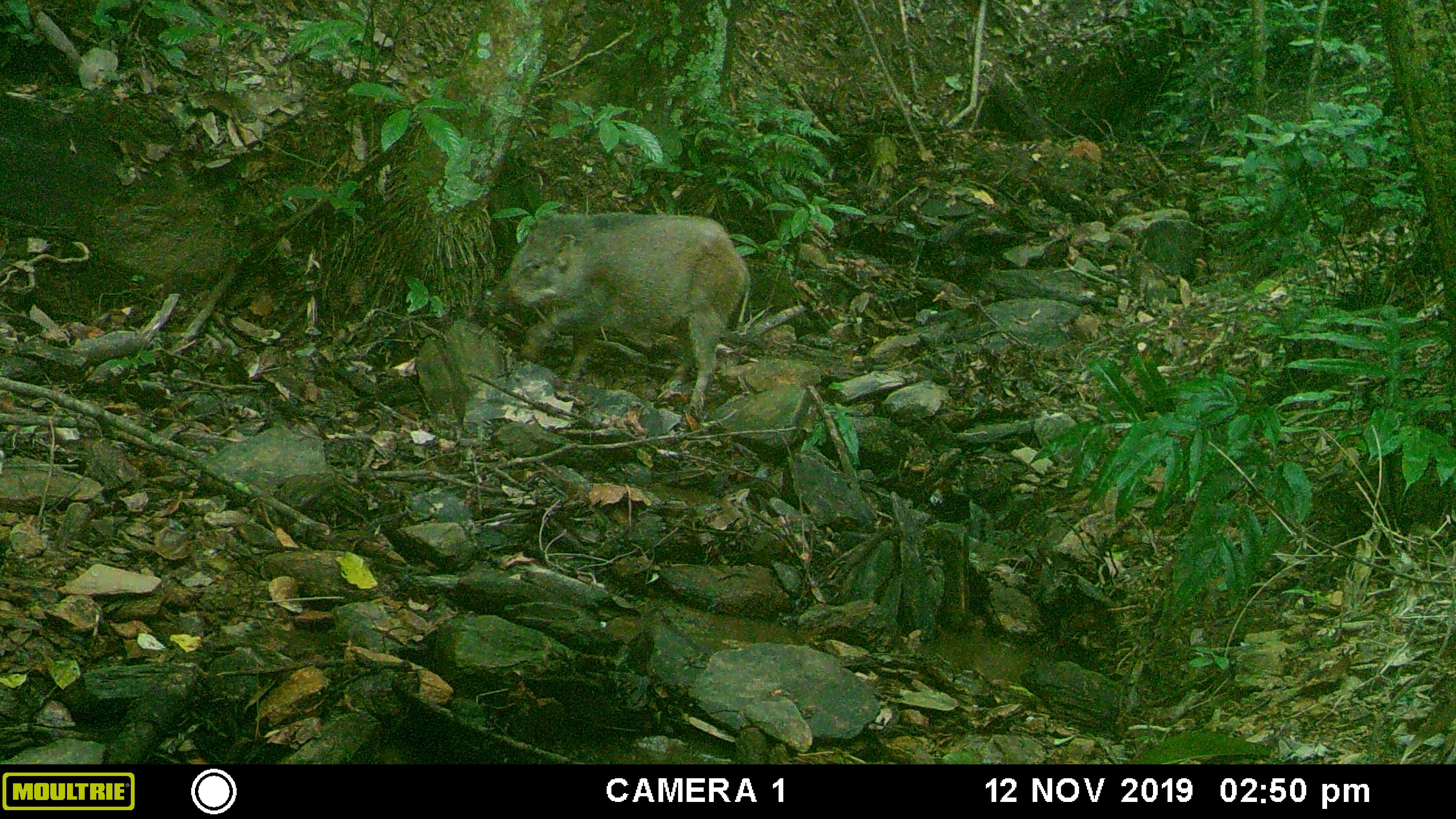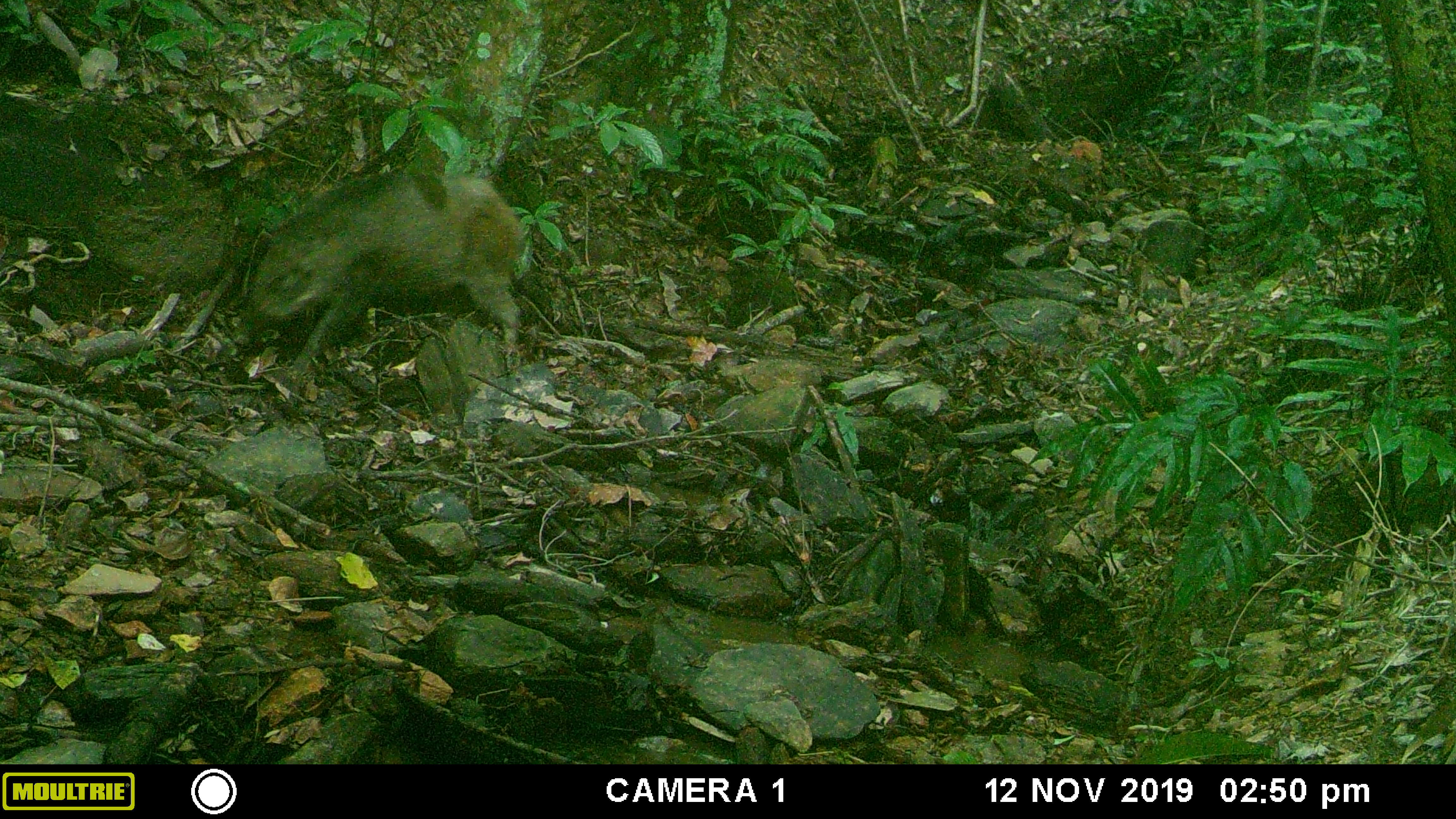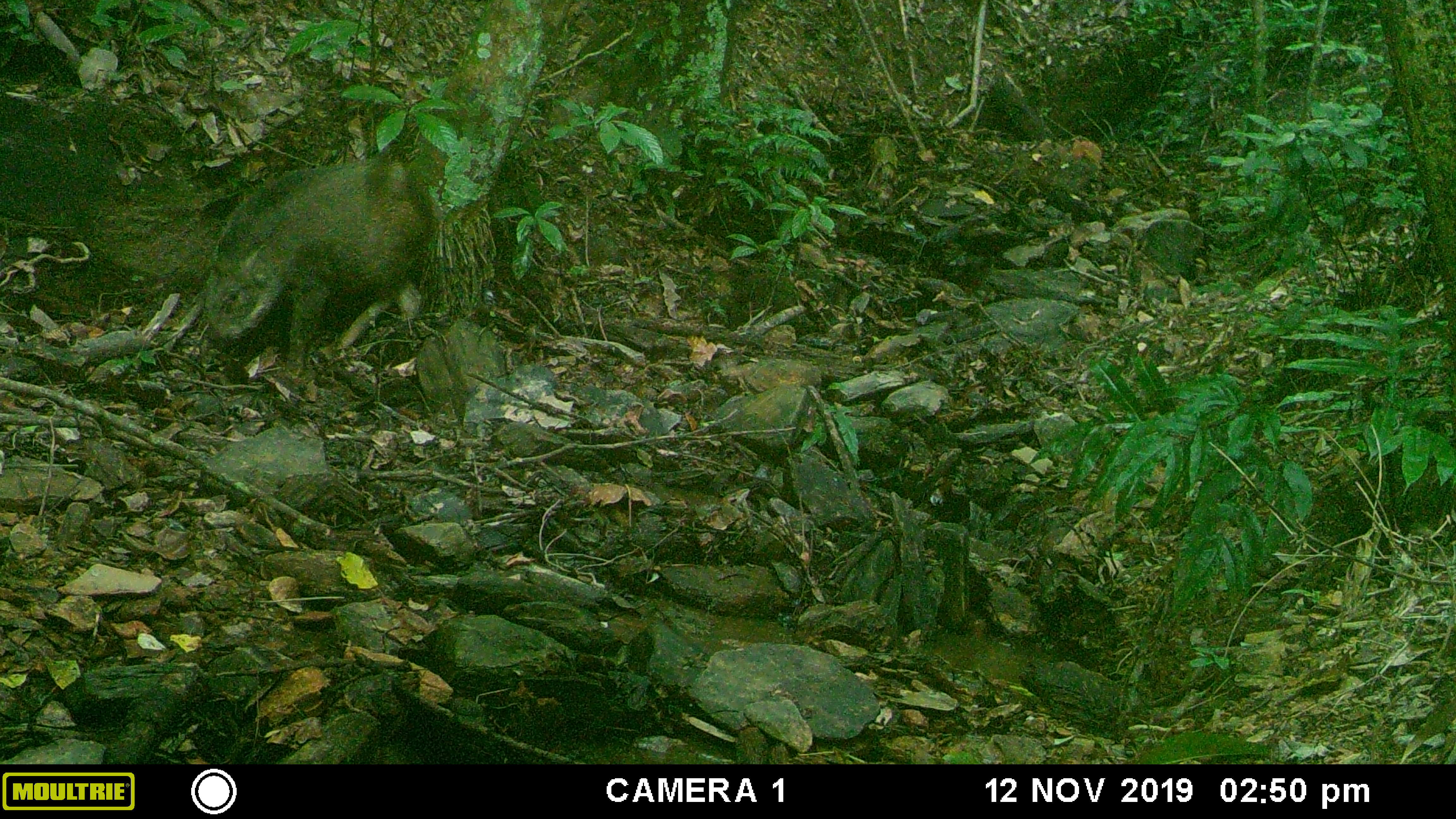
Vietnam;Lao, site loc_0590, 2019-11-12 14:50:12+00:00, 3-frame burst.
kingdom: Animalia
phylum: Chordata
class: Mammalia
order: Artiodactyla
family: Suidae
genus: Sus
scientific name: Sus scrofa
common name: eurasian wild pig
Eurasian wild pig (Sus scrofa). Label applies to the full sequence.